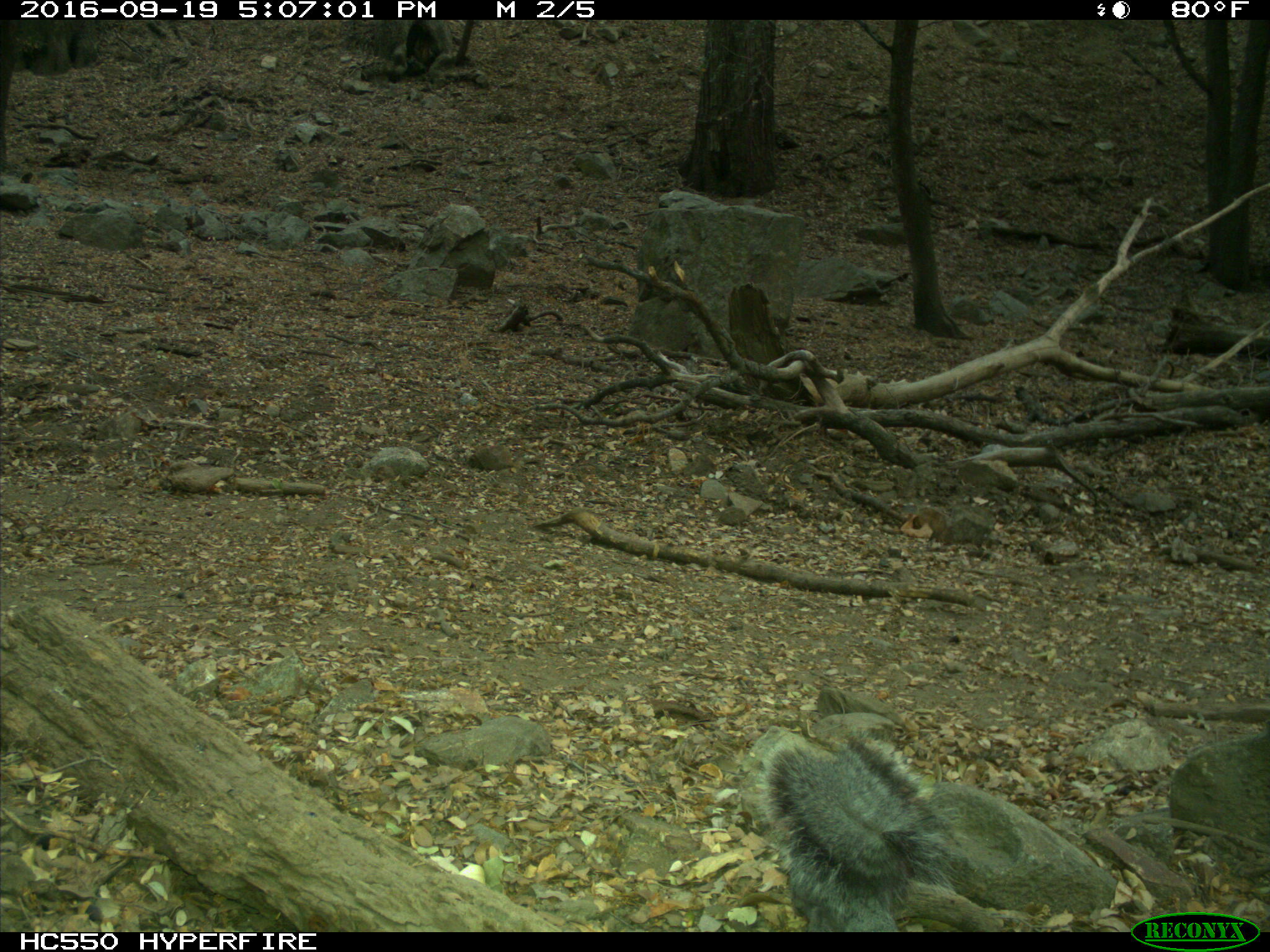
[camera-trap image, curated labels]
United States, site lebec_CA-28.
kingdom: Animalia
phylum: Chordata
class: Mammalia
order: Rodentia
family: Sciuridae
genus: Sciurus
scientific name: Sciurus carolinensis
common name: eastern gray squirrel